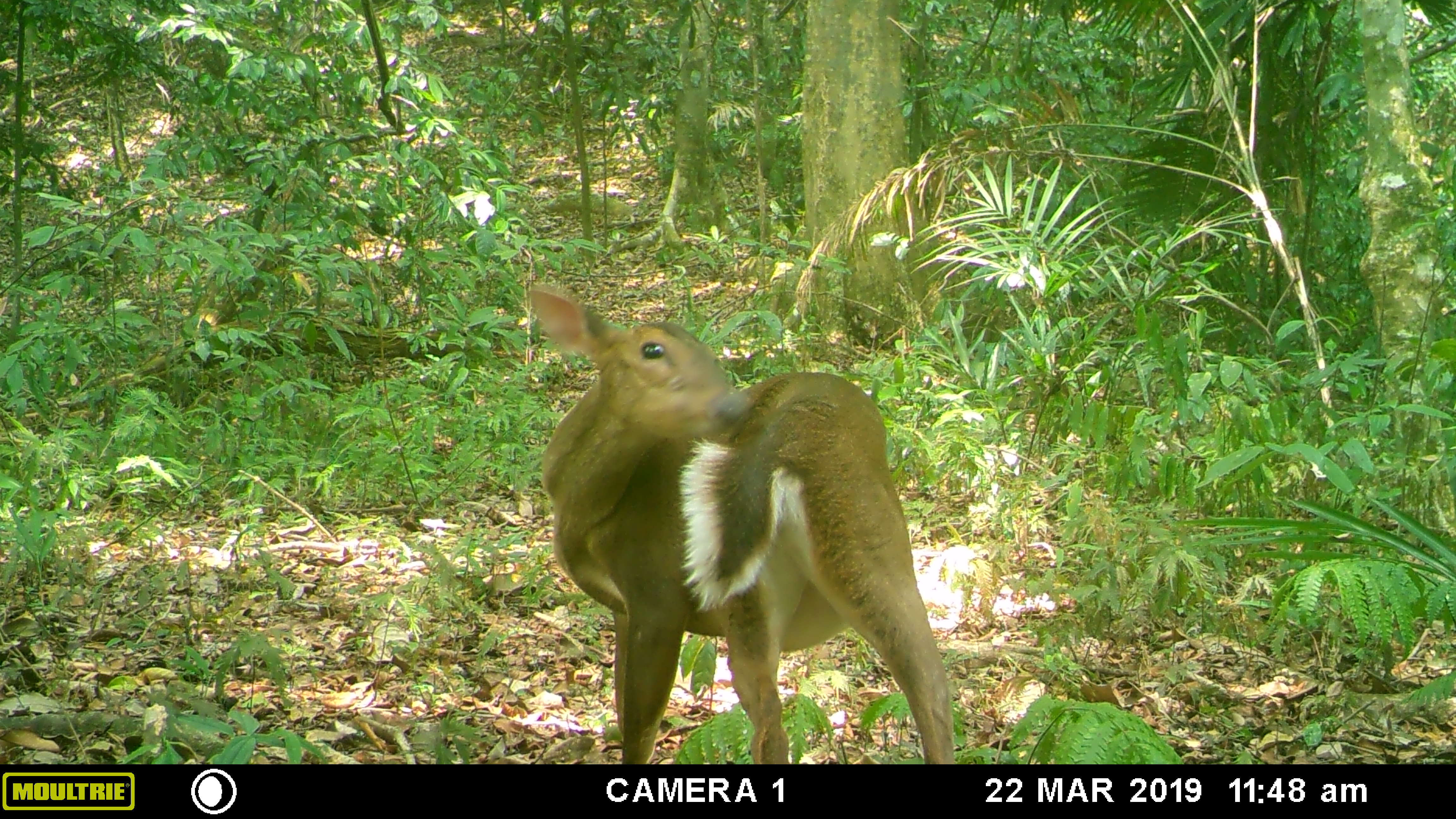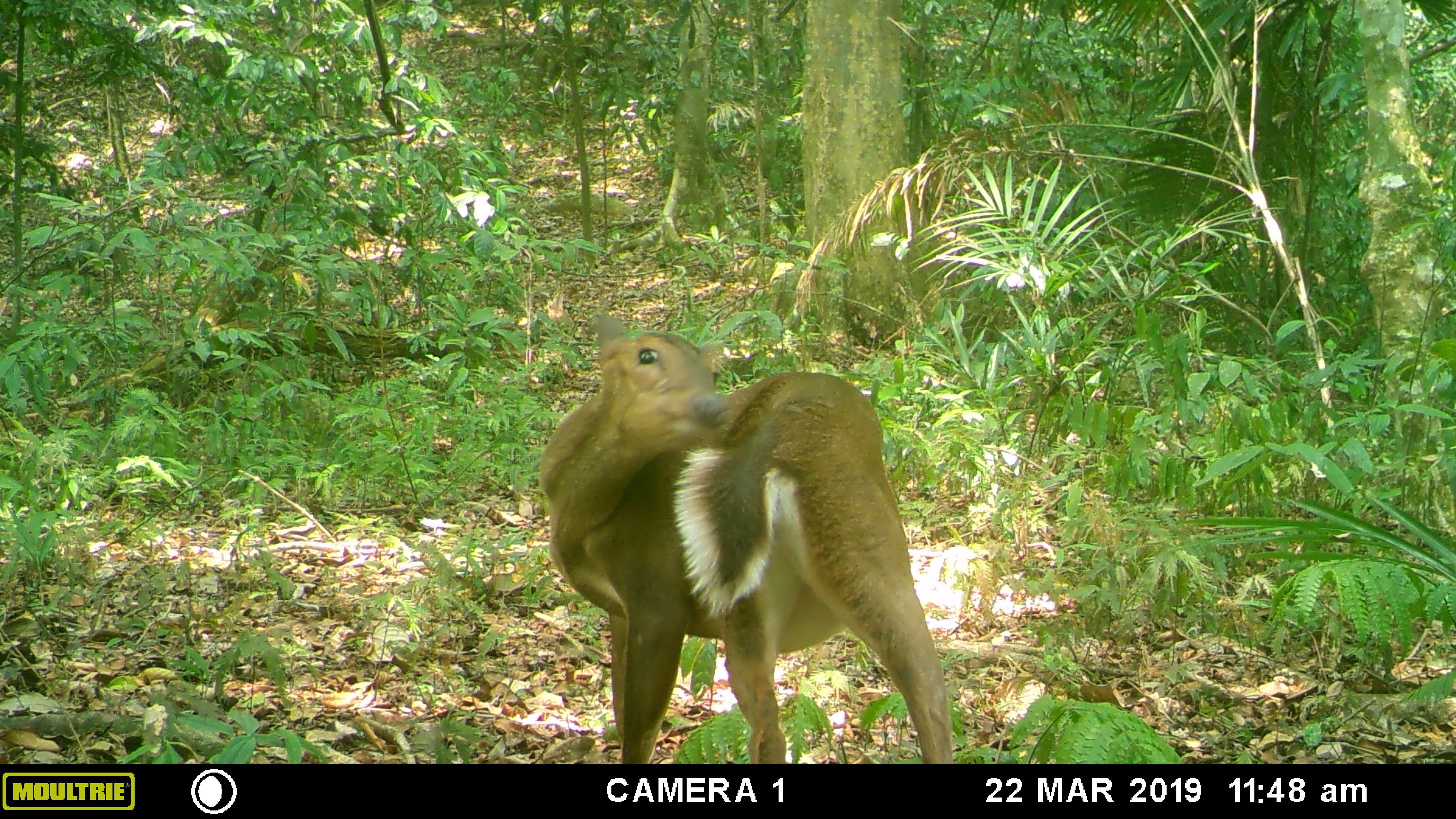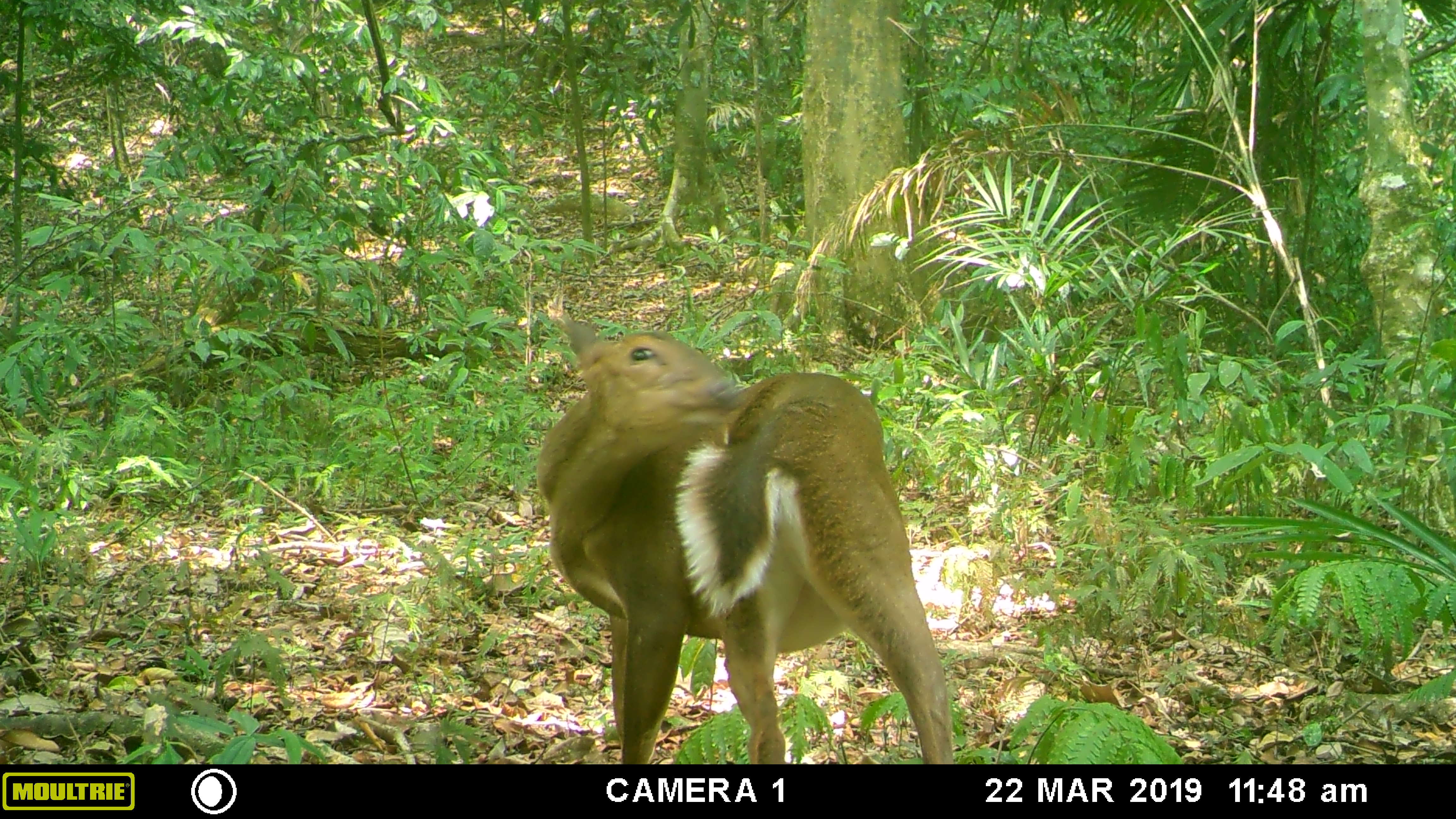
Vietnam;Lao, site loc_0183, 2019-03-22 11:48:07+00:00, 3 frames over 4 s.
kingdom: Animalia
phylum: Chordata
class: Mammalia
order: Artiodactyla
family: Cervidae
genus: Muntiacus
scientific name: Muntiacus vuquangensis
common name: large-antlered muntjac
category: large antlered muntjac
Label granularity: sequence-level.